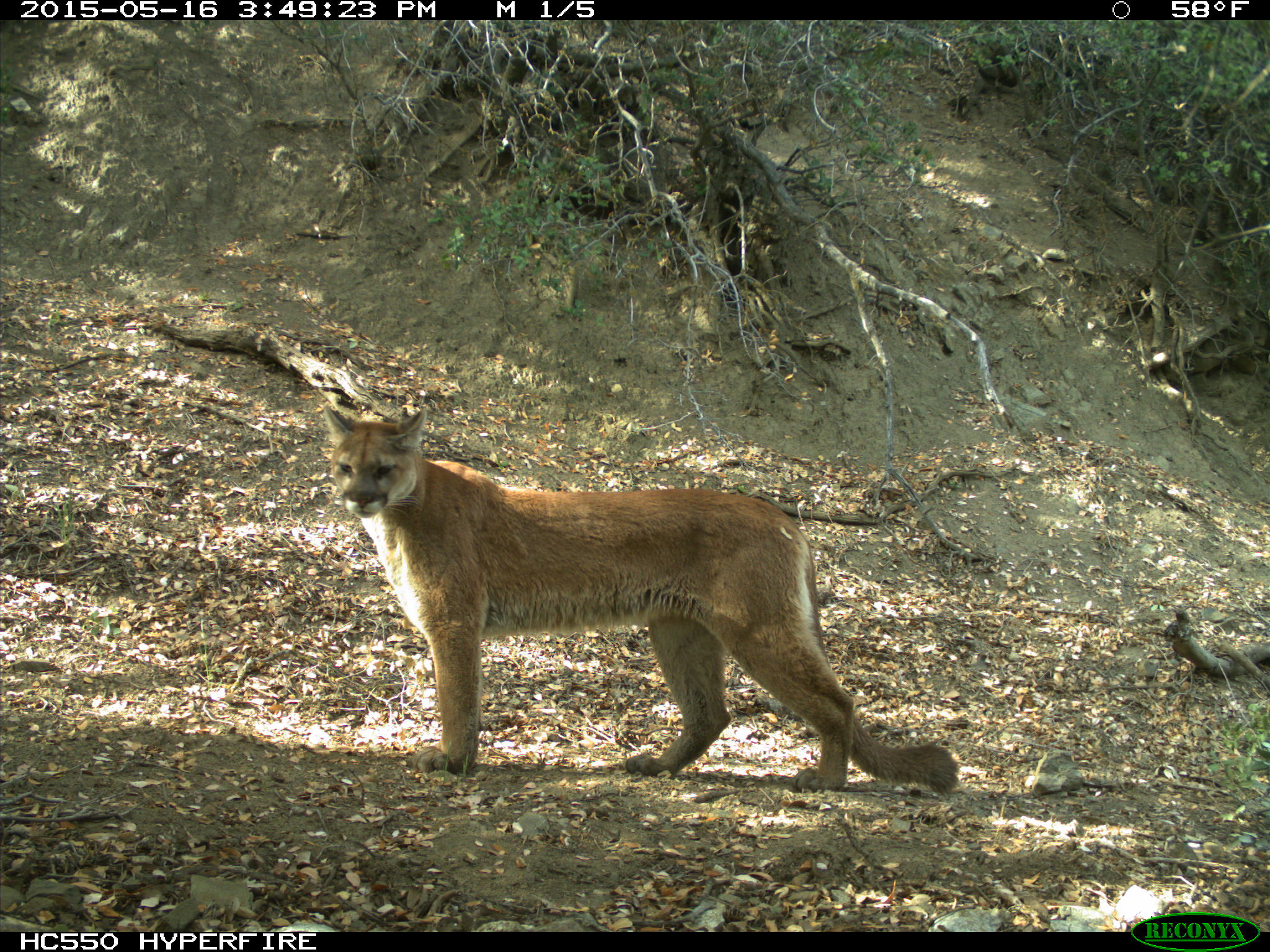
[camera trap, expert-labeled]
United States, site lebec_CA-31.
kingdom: Animalia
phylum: Chordata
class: Mammalia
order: Carnivora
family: Felidae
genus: Puma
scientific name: Puma concolor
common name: mountain lion